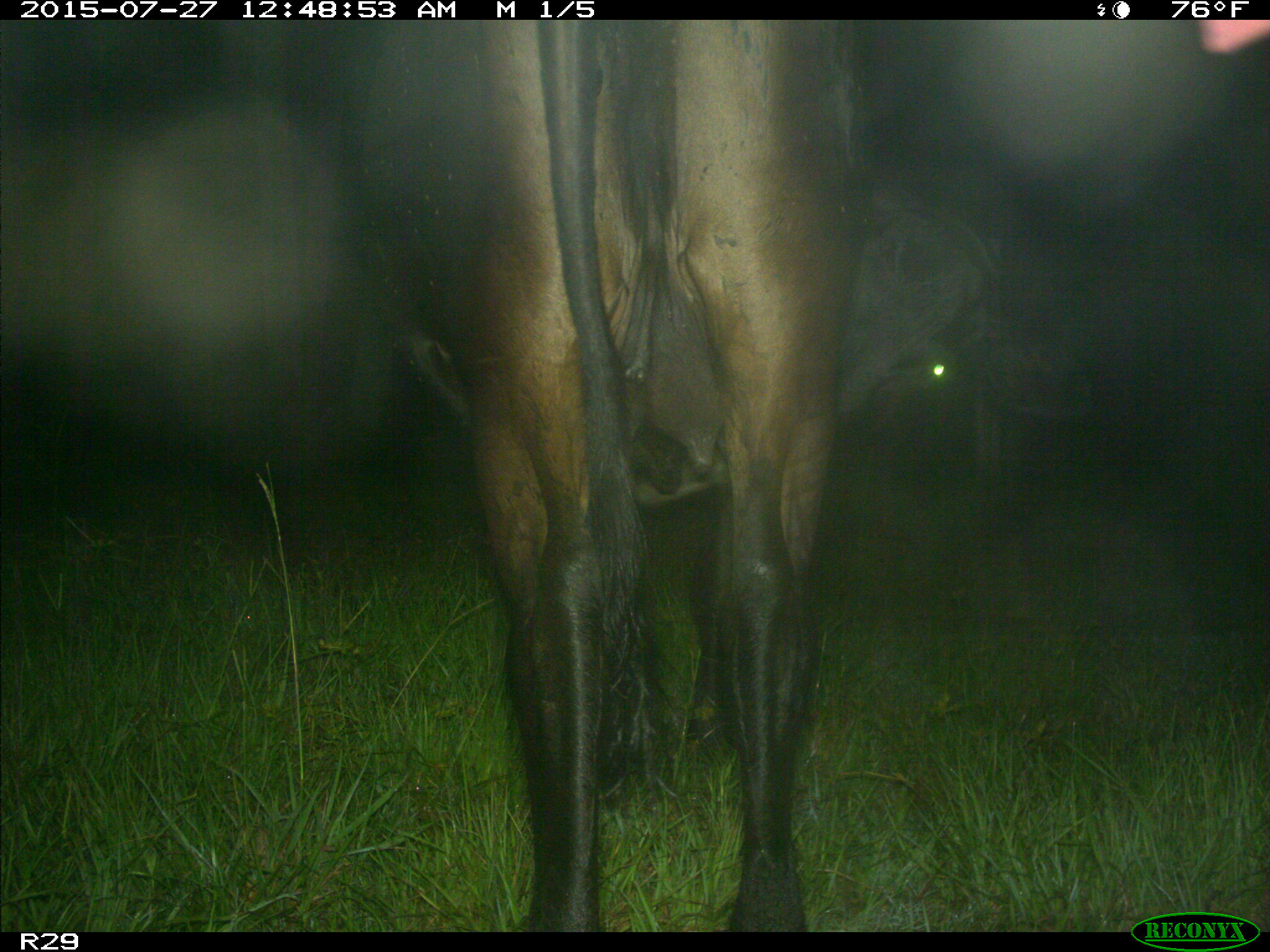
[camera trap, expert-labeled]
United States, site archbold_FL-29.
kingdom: Animalia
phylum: Chordata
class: Mammalia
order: Artiodactyla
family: Bovidae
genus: Bos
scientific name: Bos taurus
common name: domestic cow